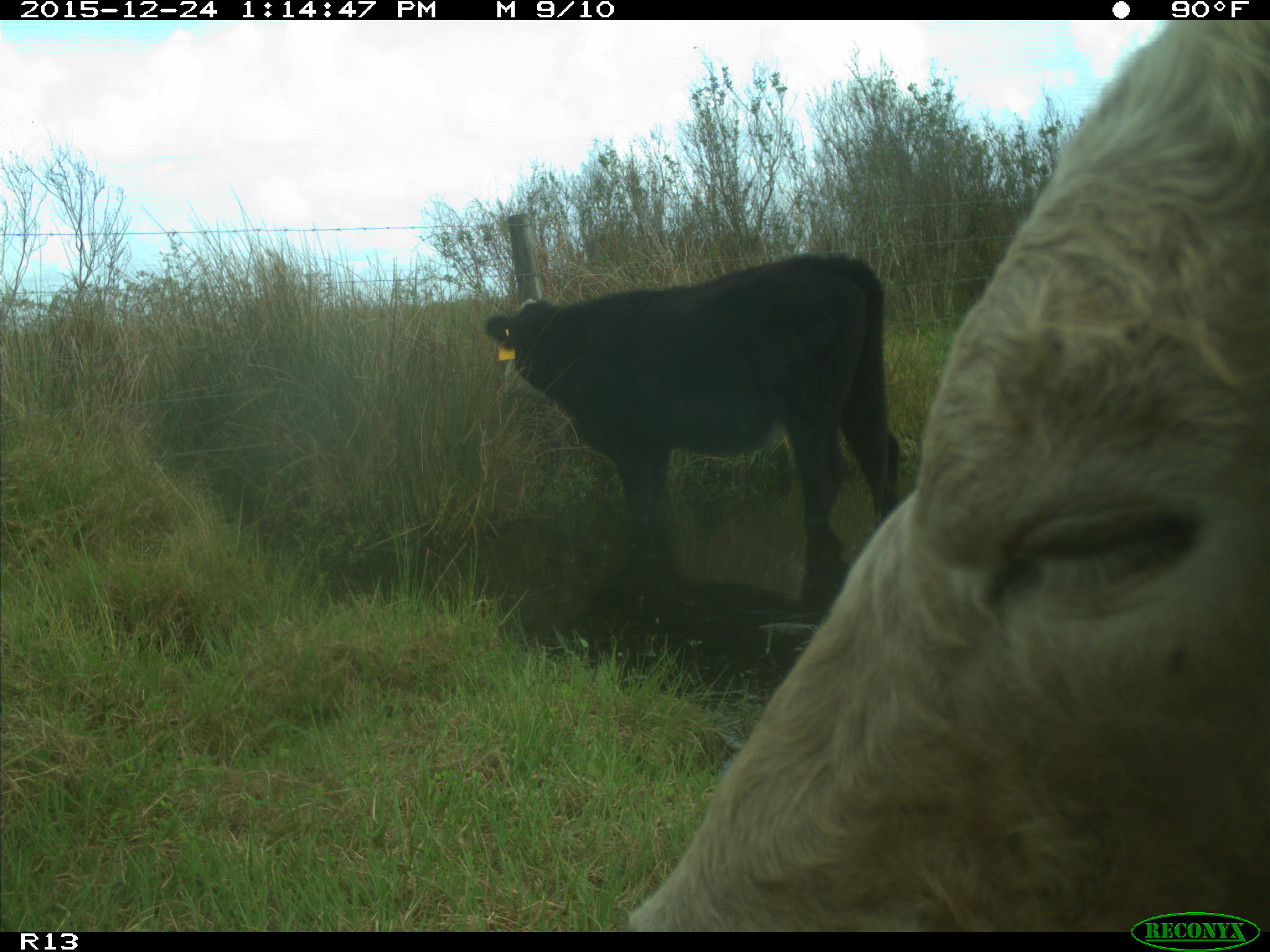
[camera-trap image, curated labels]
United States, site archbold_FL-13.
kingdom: Animalia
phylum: Chordata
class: Mammalia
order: Artiodactyla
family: Bovidae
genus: Bos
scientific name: Bos taurus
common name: domestic cow